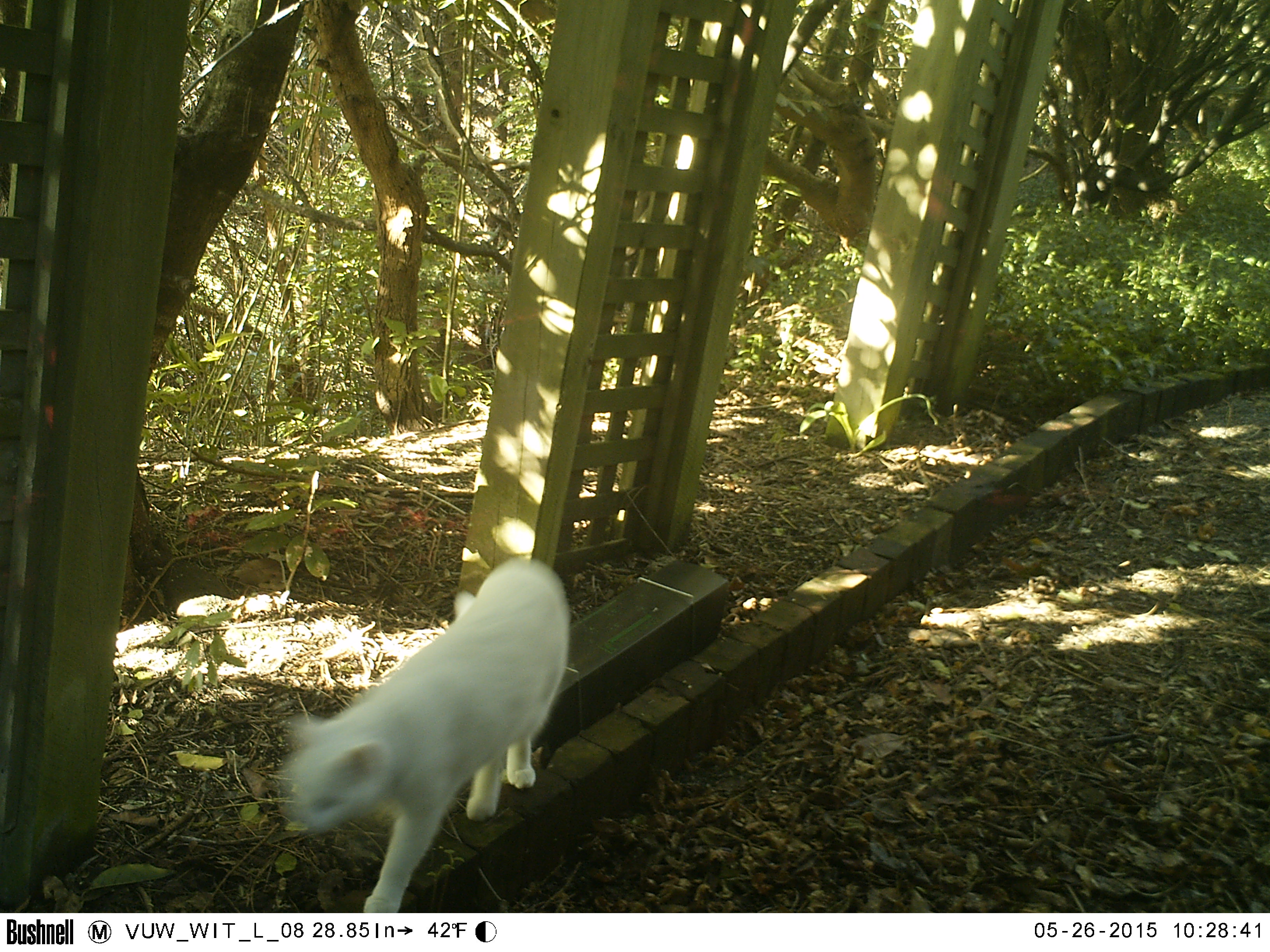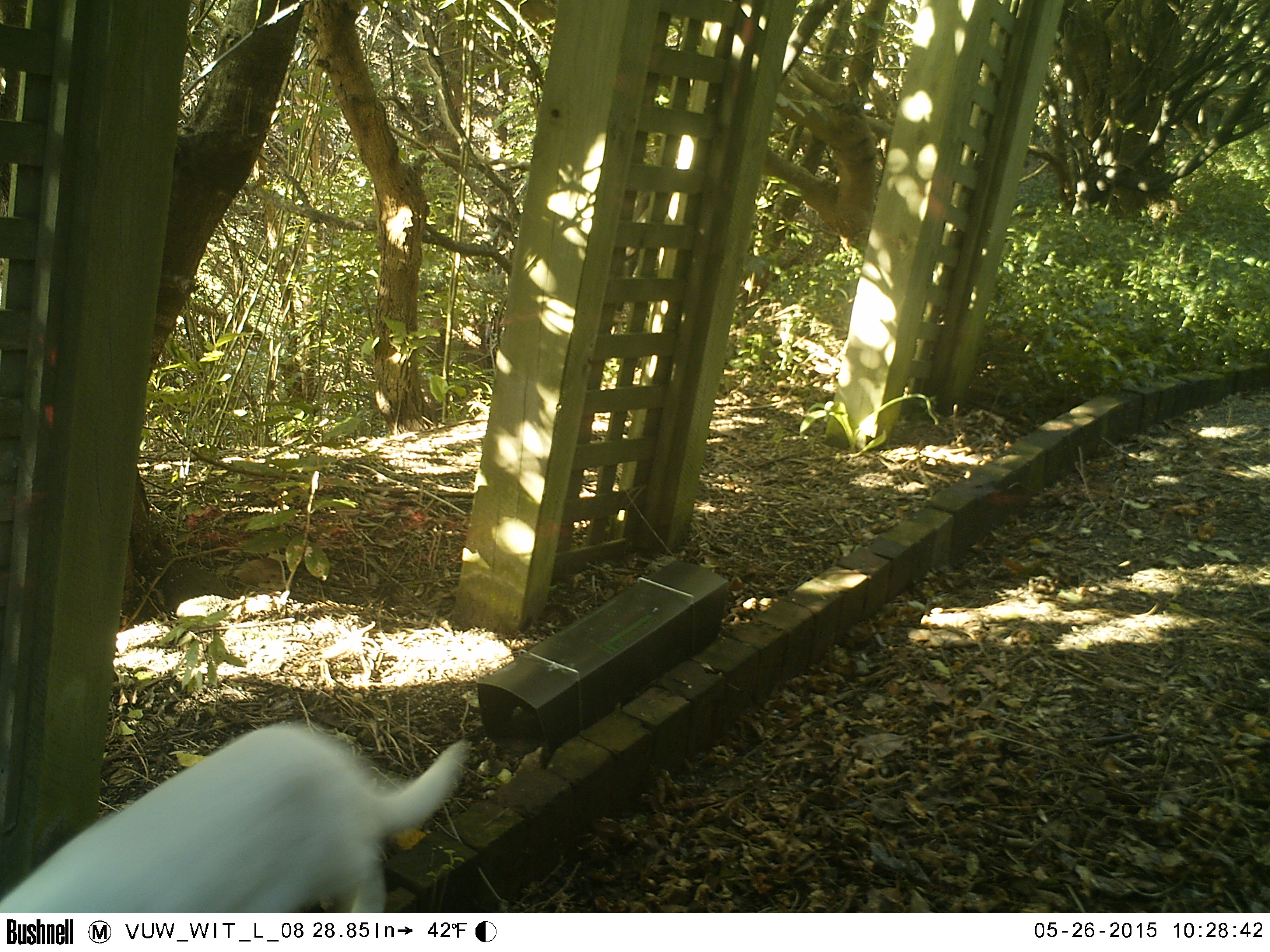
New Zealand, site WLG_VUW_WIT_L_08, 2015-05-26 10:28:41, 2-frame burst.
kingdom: Animalia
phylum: Chordata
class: Mammalia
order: Carnivora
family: Felidae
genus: Felis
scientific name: Felis catus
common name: domestic cat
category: cat